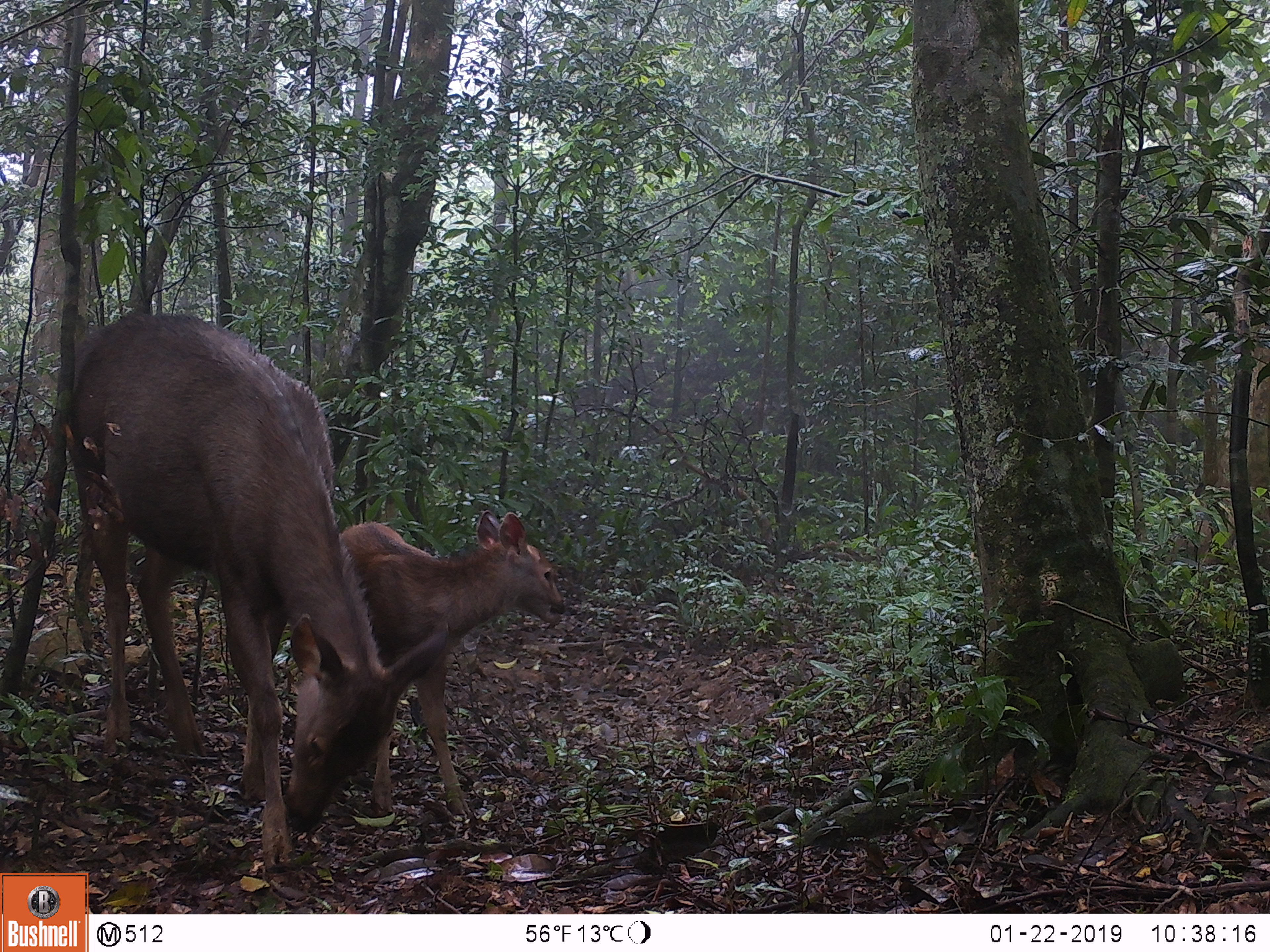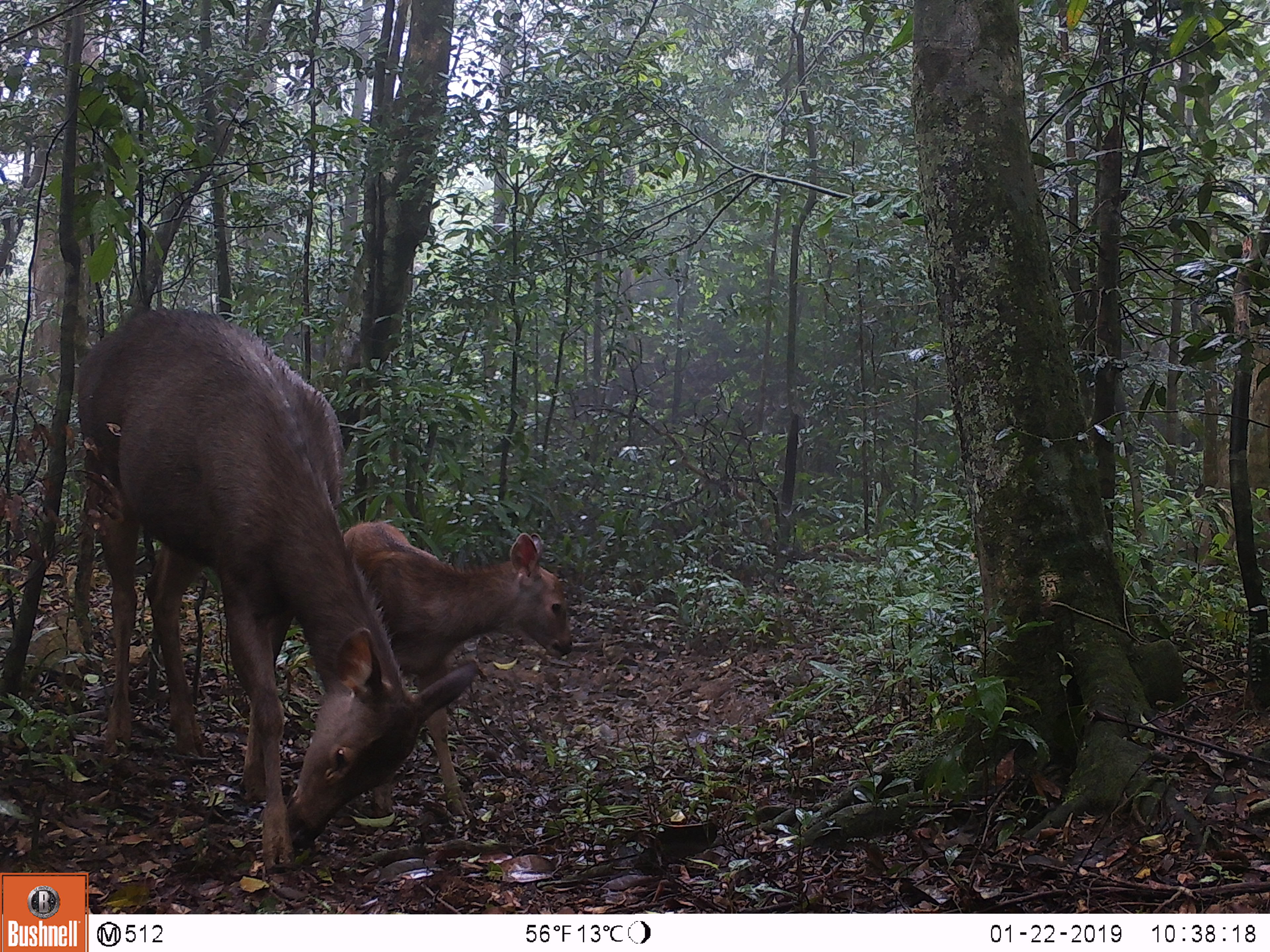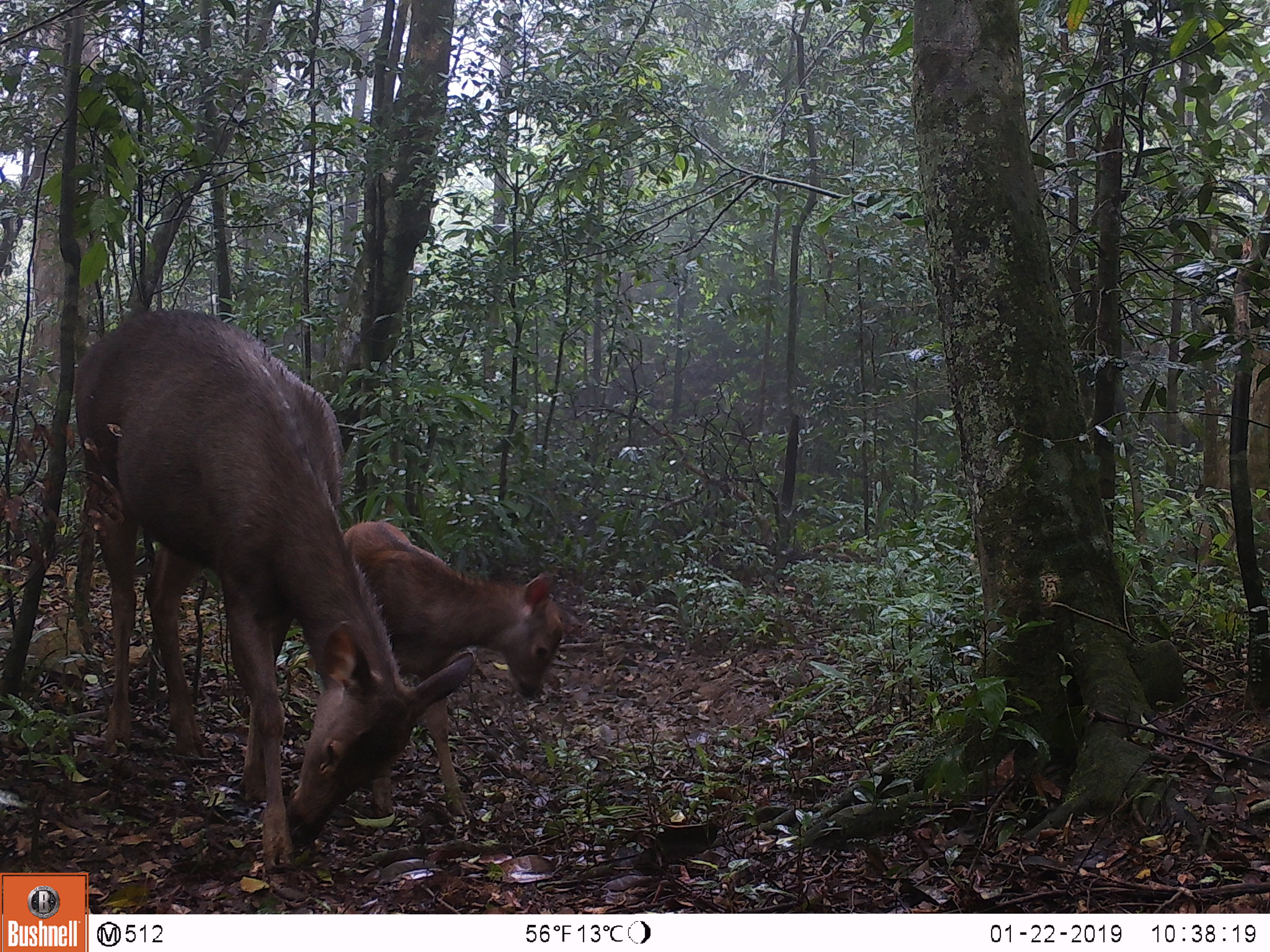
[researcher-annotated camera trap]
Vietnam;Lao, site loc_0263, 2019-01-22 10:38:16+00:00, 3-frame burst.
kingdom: Animalia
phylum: Chordata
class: Mammalia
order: Artiodactyla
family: Cervidae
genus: Rusa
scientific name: Rusa unicolor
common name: sambar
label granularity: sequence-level